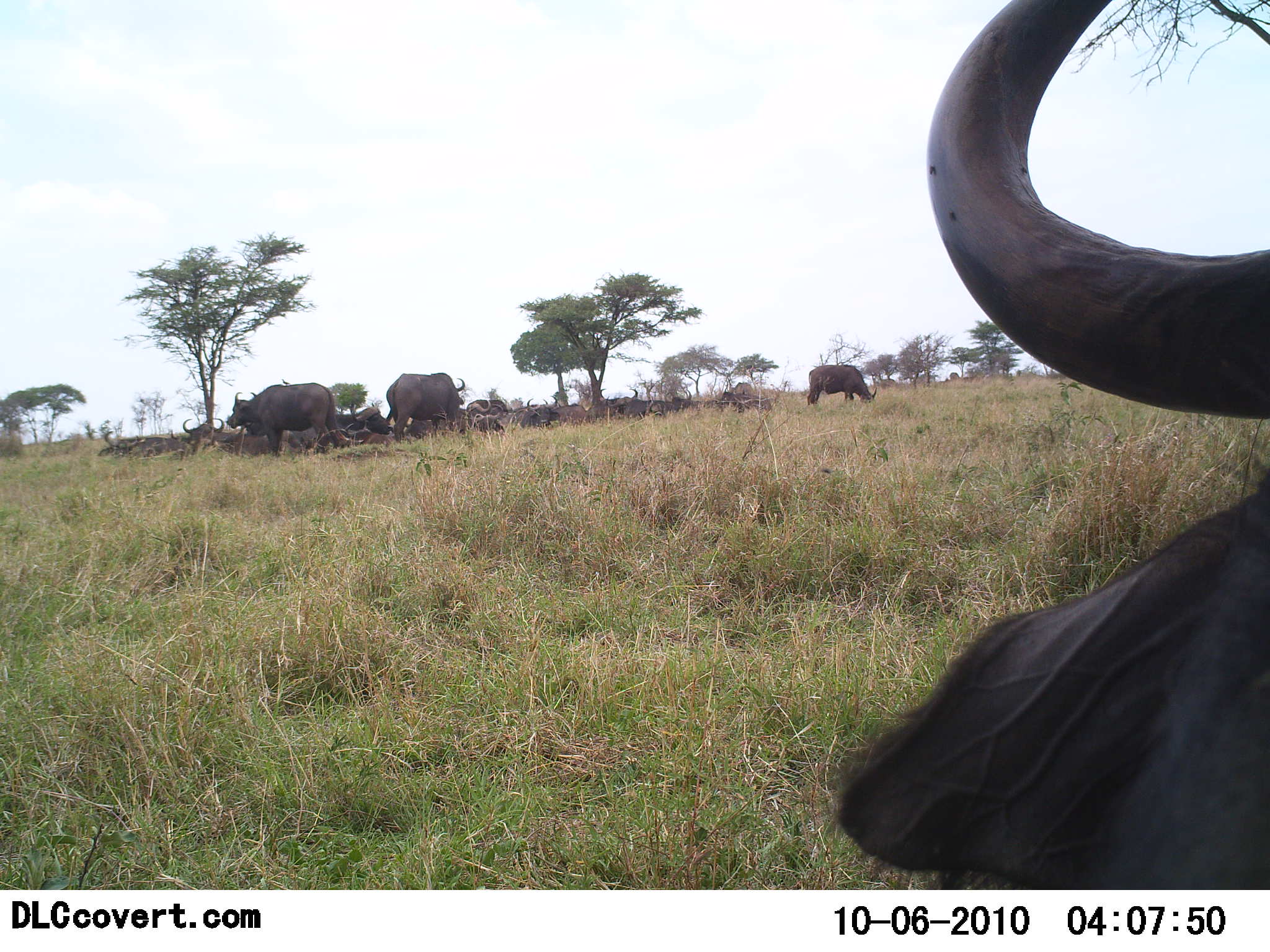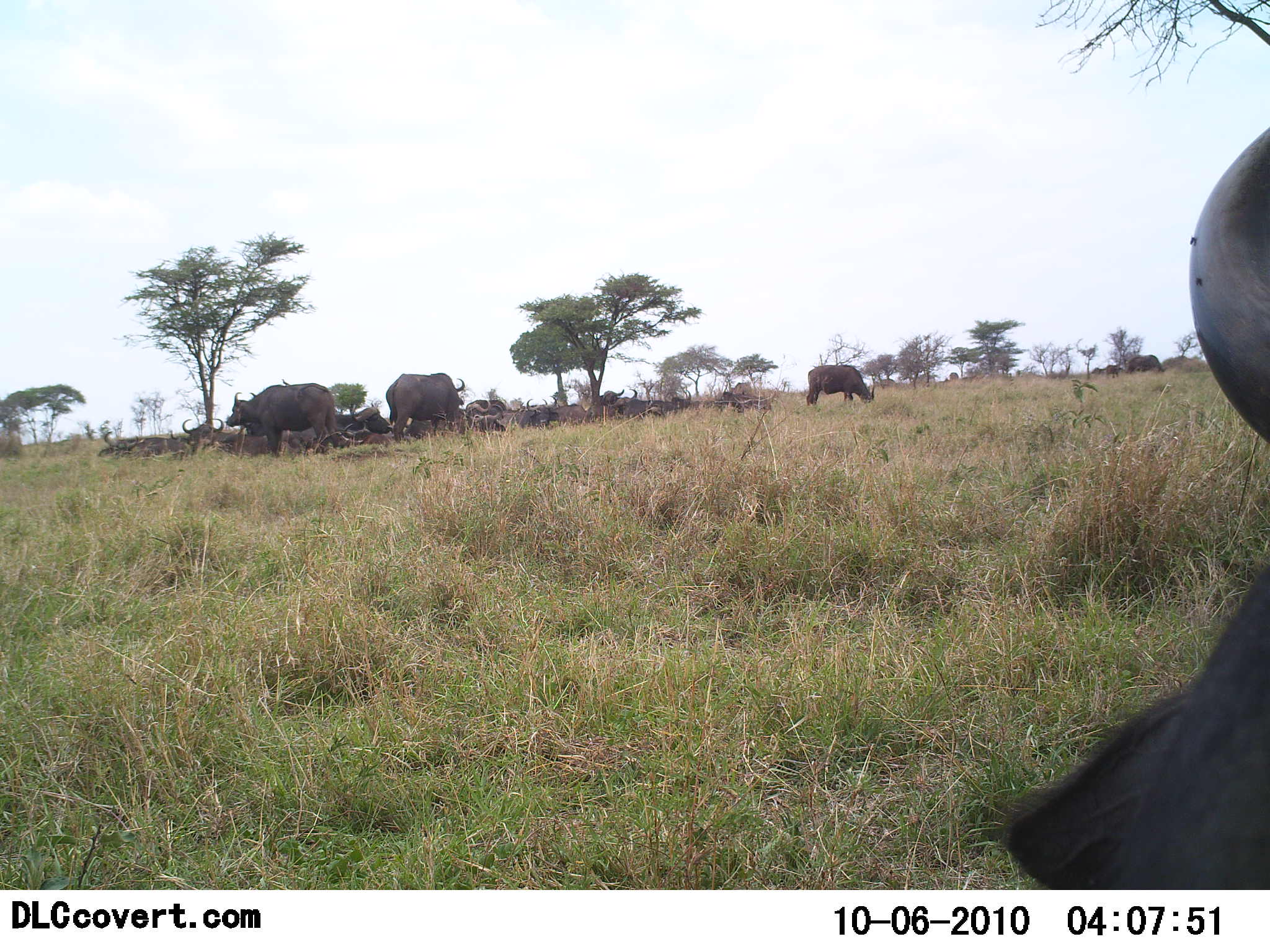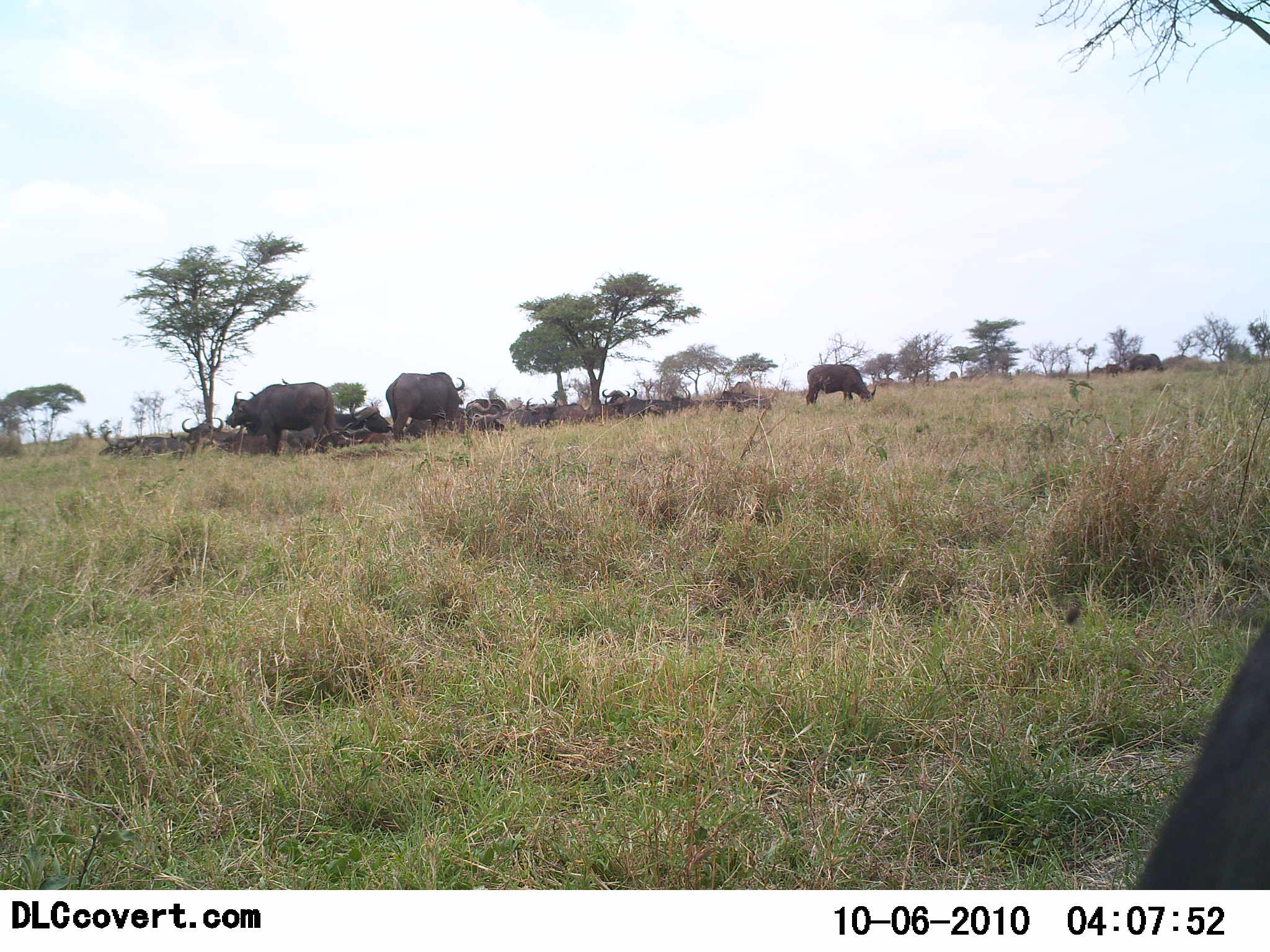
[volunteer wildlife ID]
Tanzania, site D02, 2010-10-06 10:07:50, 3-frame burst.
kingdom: Animalia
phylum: Chordata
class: Mammalia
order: Artiodactyla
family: Bovidae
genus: Syncerus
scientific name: Syncerus caffer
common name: cape buffalo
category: buffalo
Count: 7.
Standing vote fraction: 60%.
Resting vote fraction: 60%.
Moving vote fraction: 10%.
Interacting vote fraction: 0%.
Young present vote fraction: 0%.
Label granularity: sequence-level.